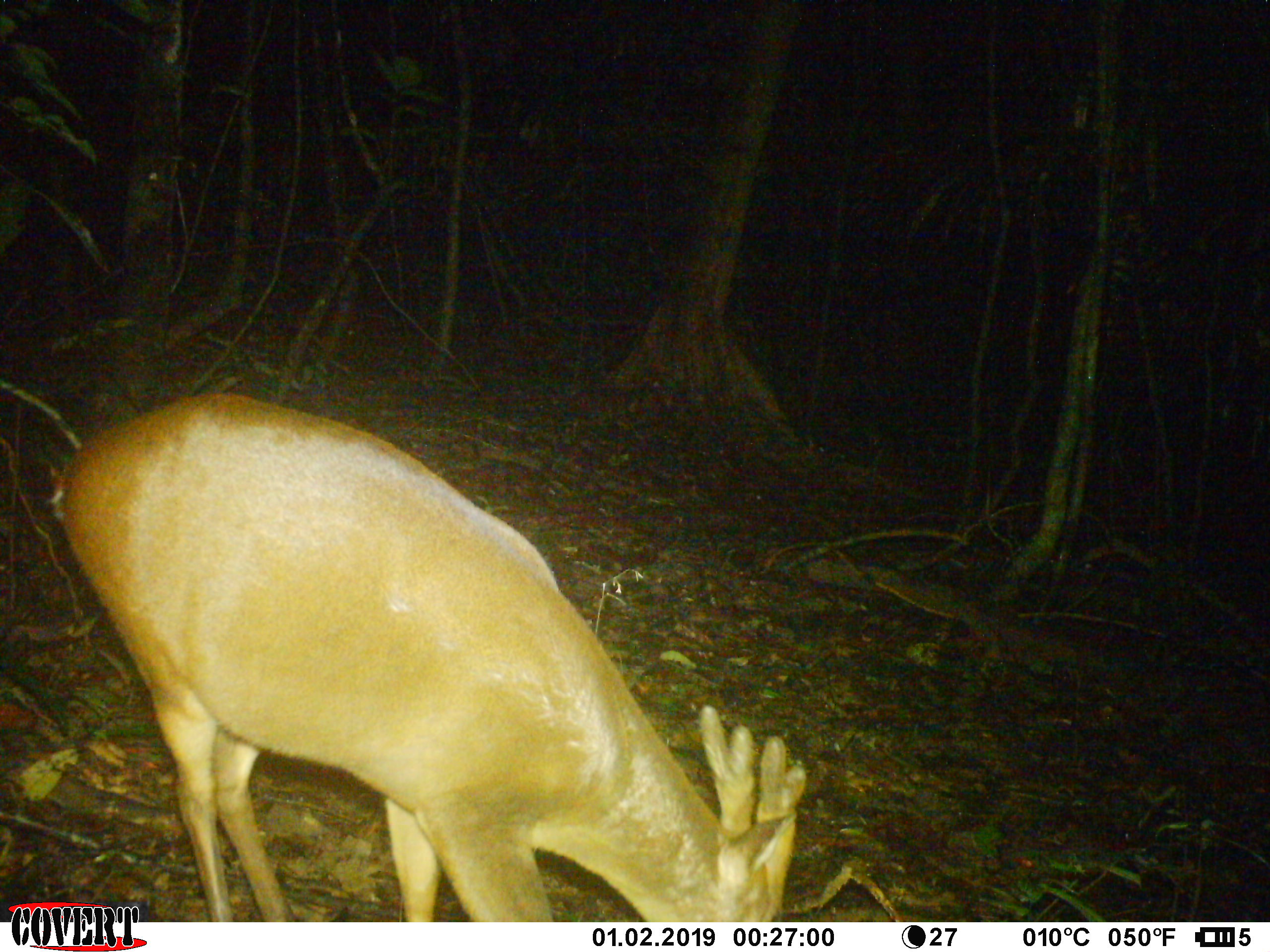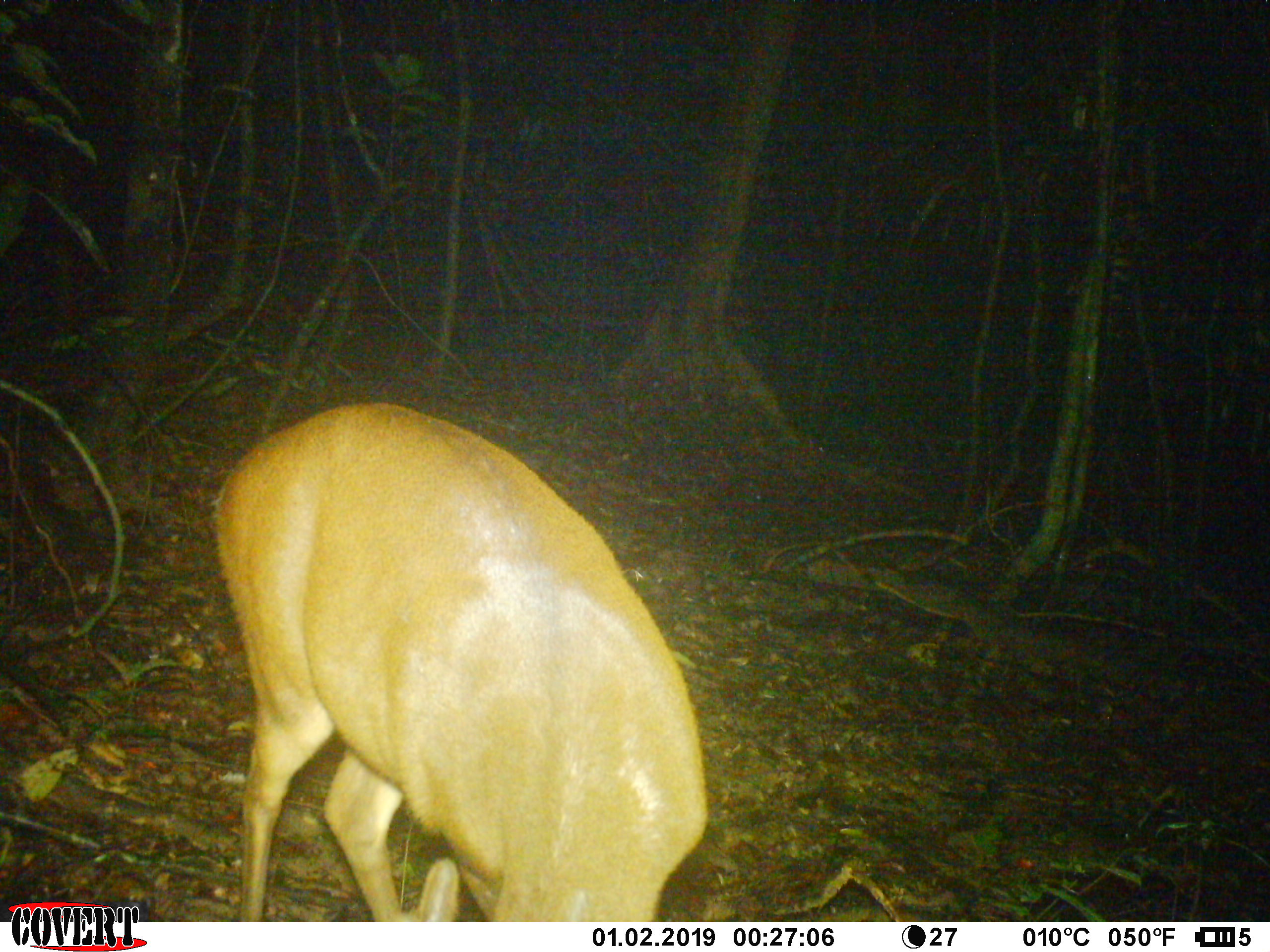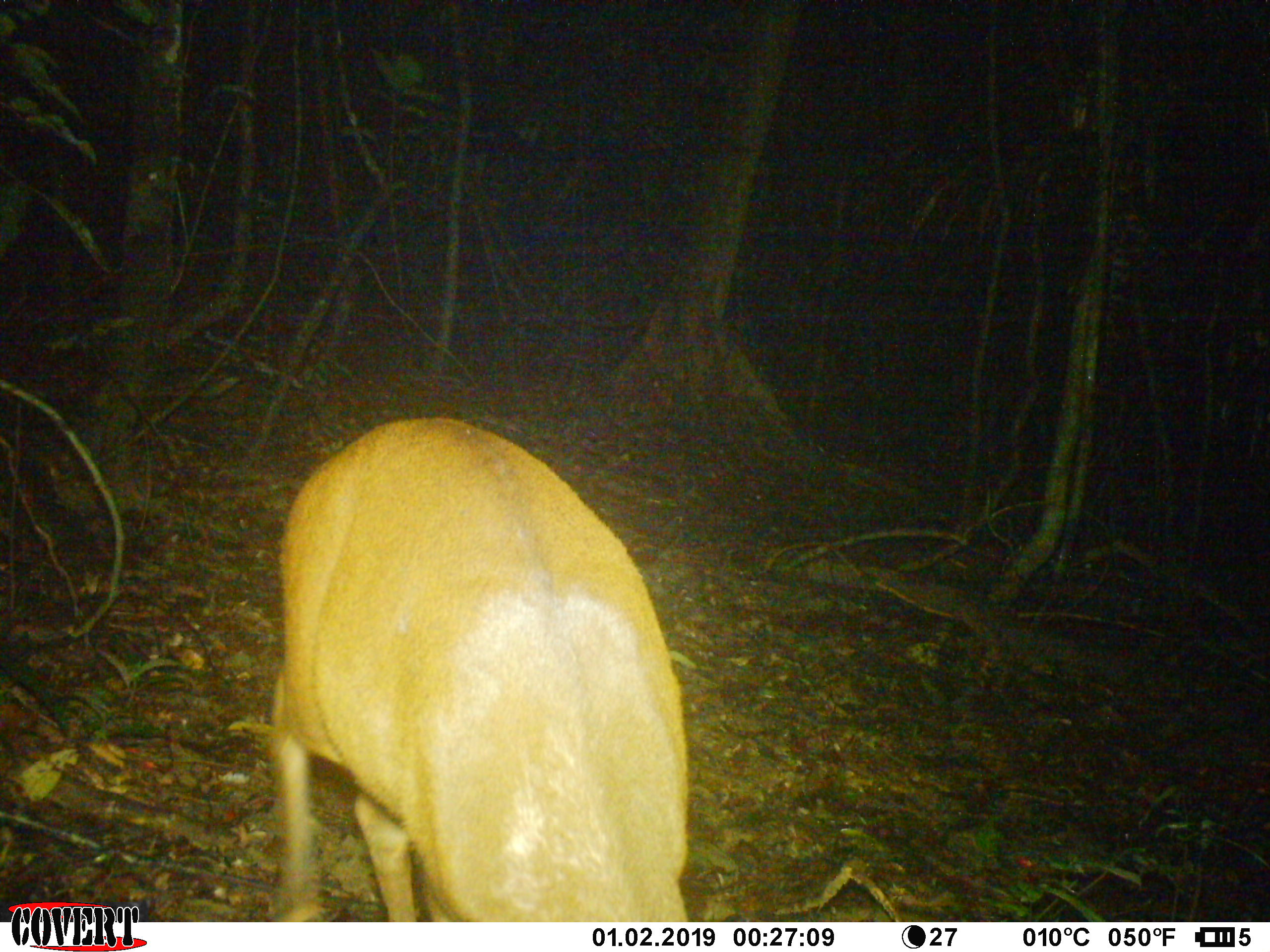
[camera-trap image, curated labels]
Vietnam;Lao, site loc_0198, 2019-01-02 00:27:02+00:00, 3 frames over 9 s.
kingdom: Animalia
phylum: Chordata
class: Mammalia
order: Artiodactyla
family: Cervidae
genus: Muntiacus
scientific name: Muntiacus vuquangensis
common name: large-antlered muntjac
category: large antlered muntjac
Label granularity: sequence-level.